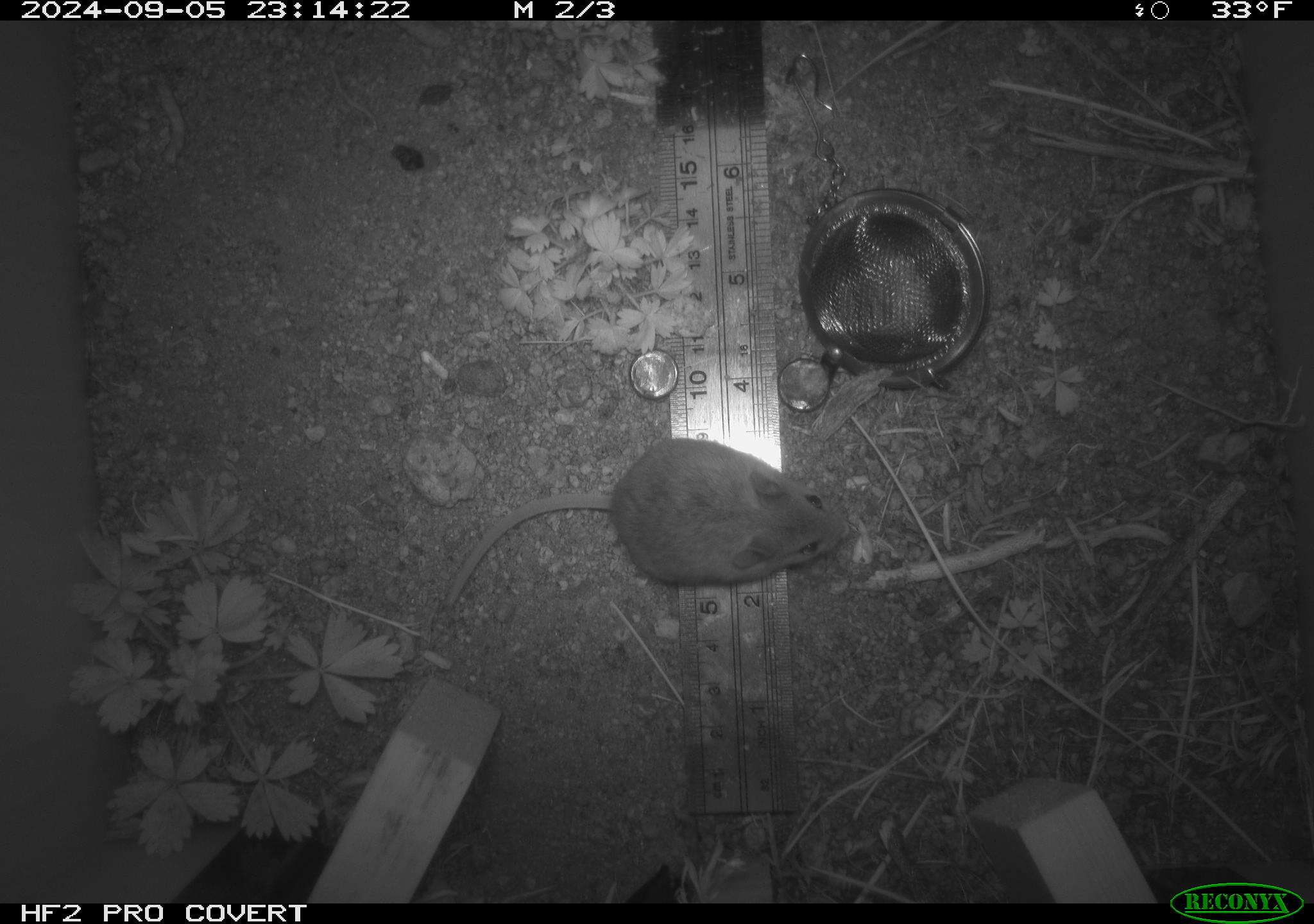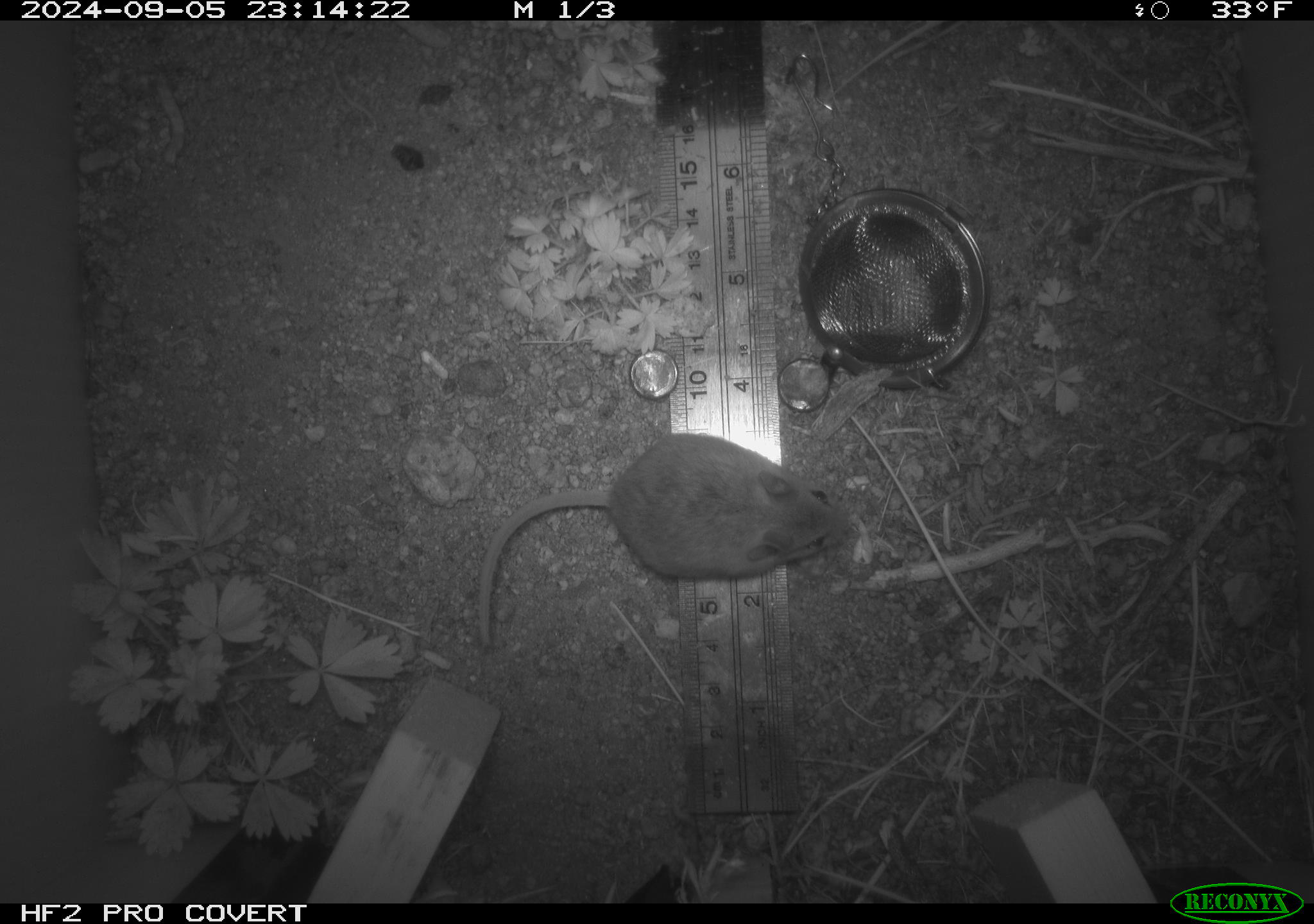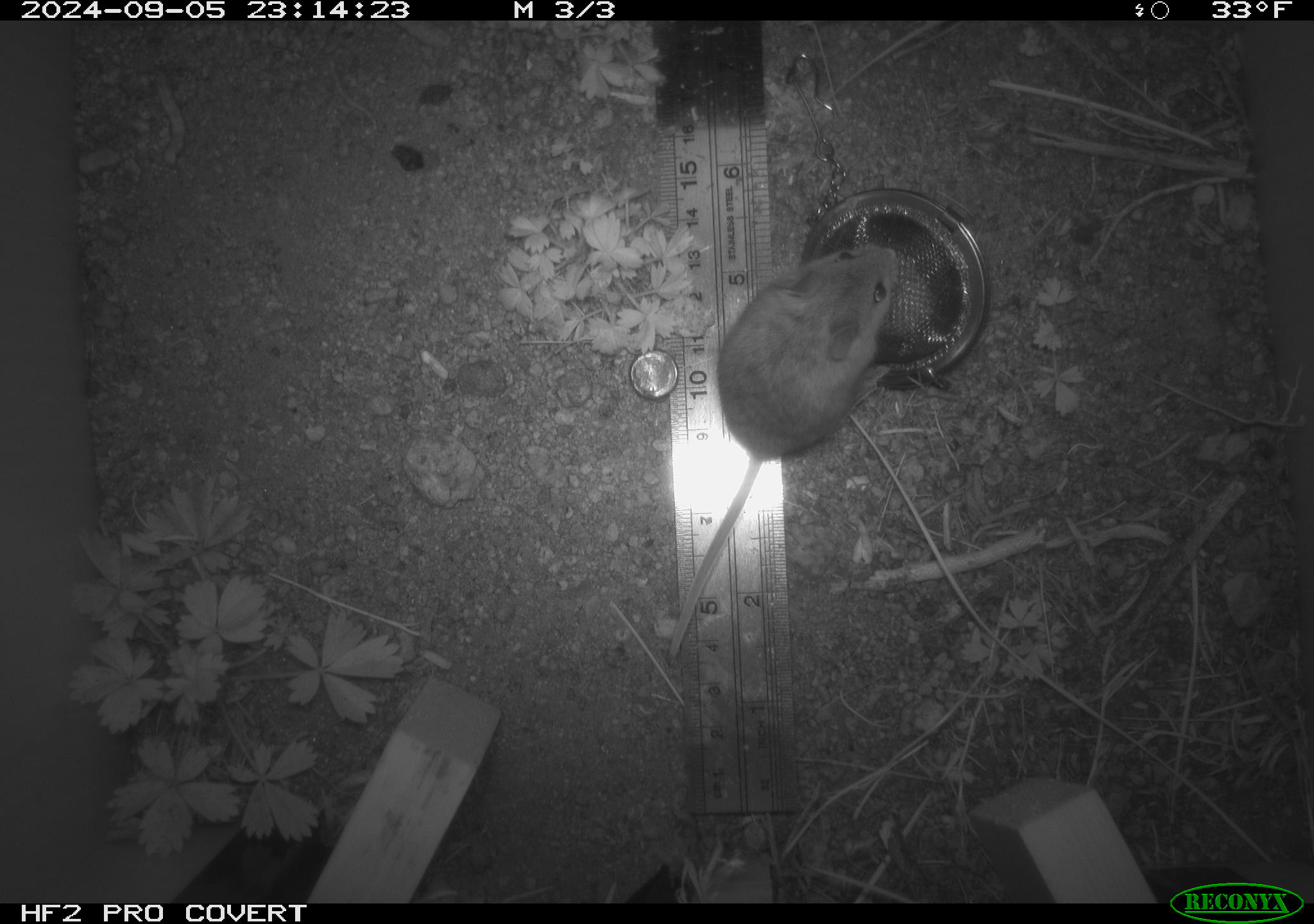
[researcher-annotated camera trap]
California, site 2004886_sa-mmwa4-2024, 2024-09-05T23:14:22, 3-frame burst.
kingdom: Animalia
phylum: Chordata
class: Mammalia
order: Rodentia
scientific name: Rodentia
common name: mouse species